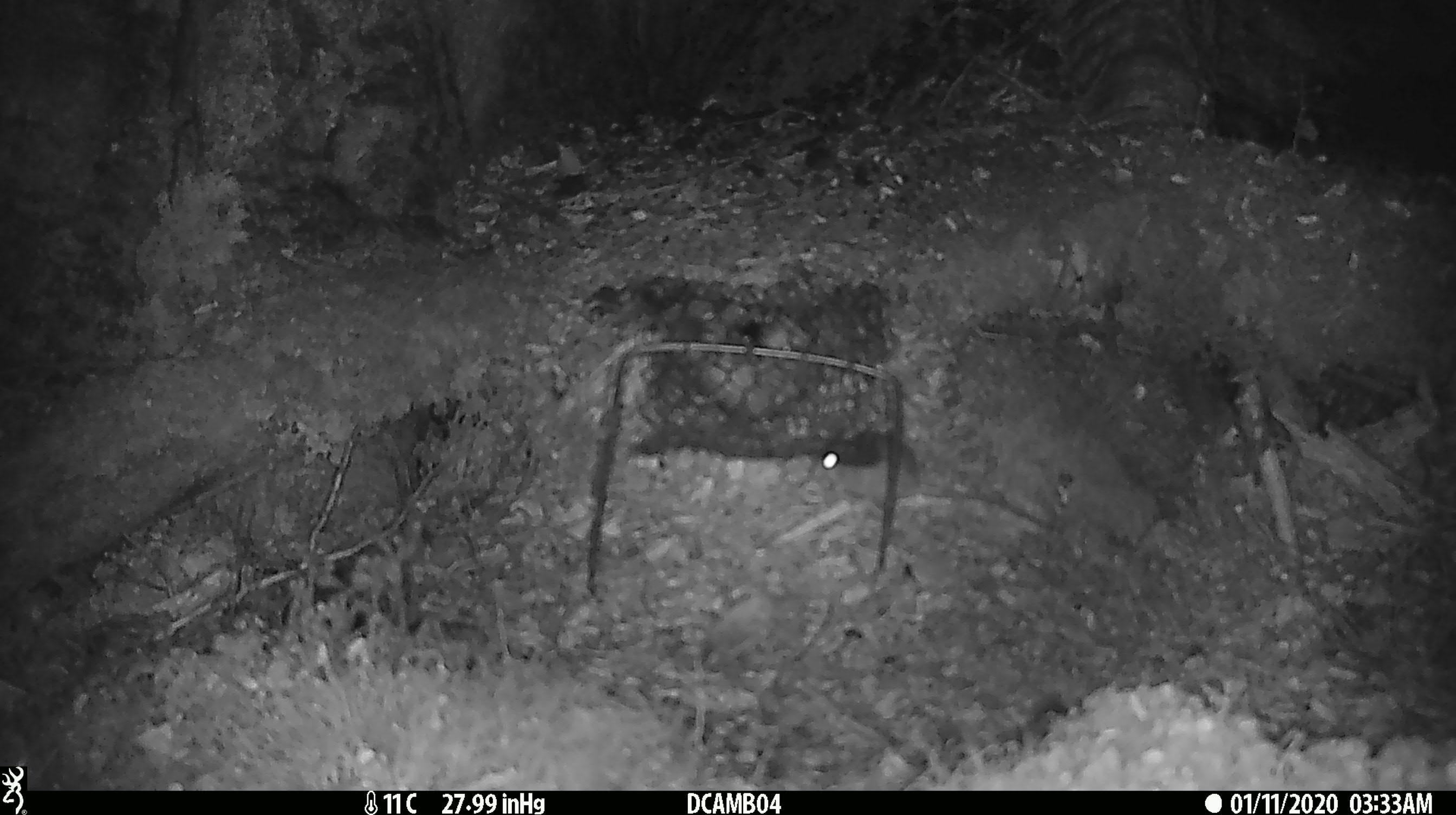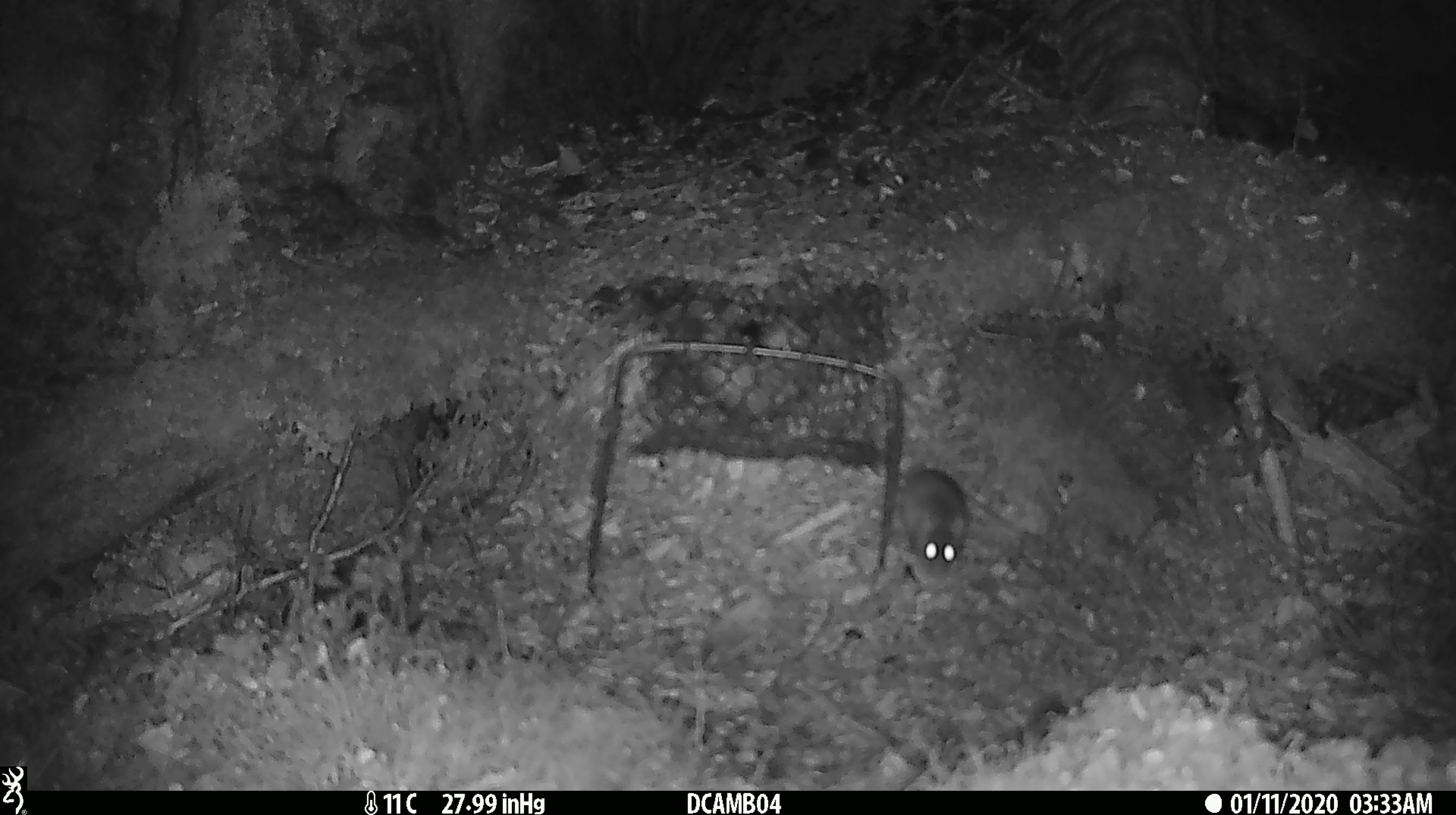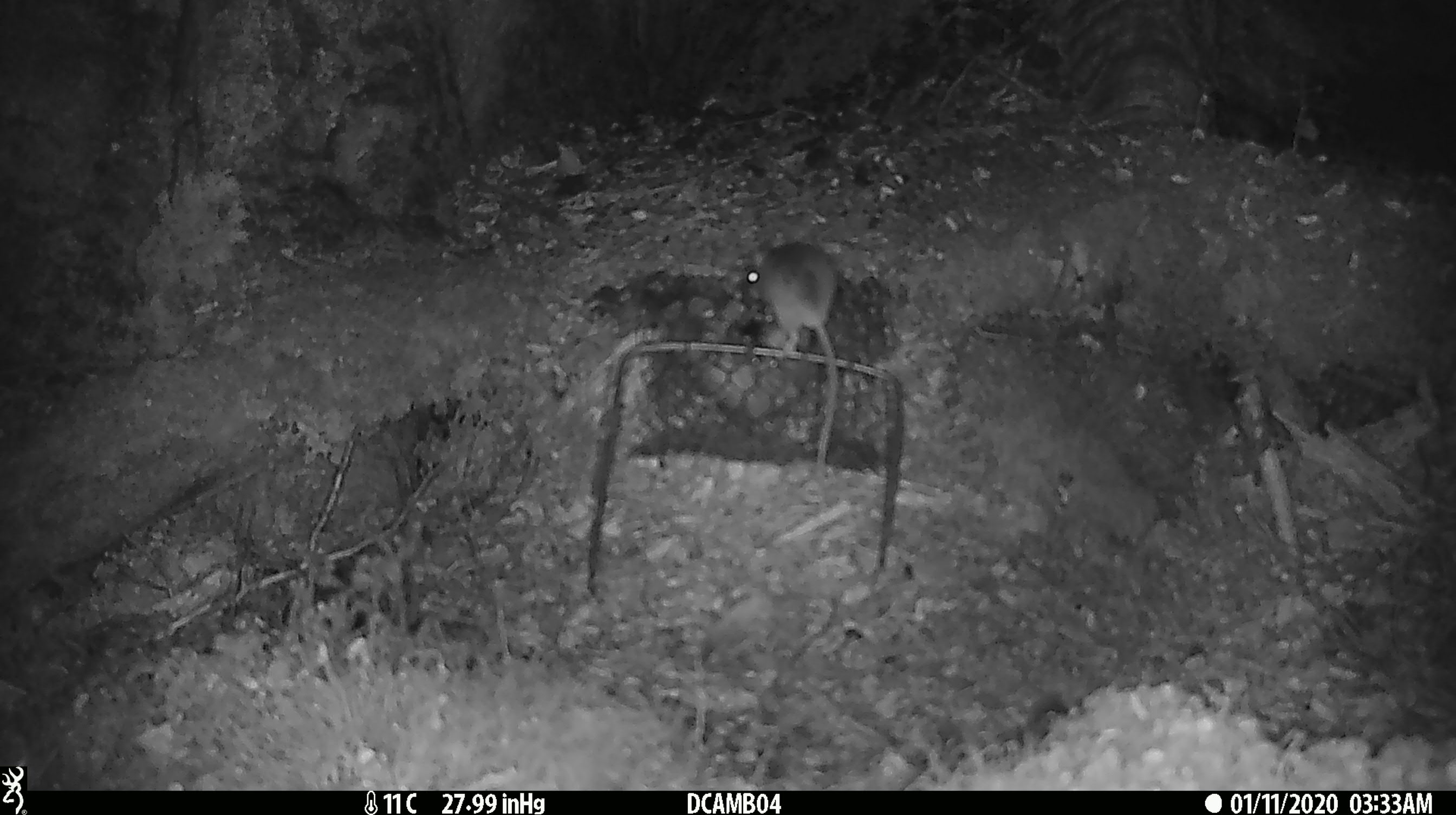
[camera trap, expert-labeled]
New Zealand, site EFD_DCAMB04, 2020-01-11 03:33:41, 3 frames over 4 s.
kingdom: Animalia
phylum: Chordata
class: Mammalia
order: Rodentia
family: Muridae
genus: Mus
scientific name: Mus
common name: mouse